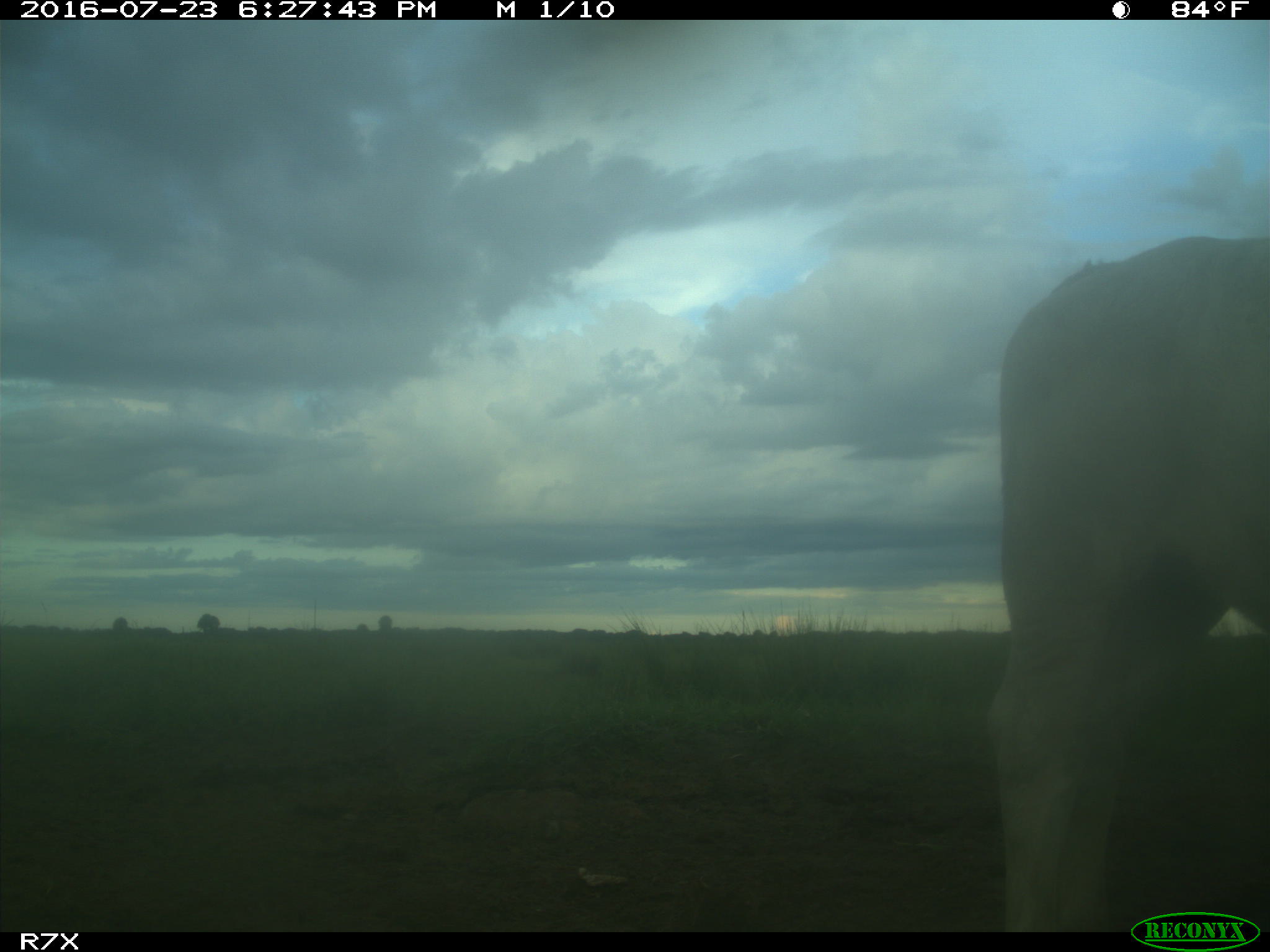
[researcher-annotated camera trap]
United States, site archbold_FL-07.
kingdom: Animalia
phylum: Chordata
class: Mammalia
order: Artiodactyla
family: Bovidae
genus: Bos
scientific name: Bos taurus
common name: domestic cow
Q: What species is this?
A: Bos taurus (domestic cow).